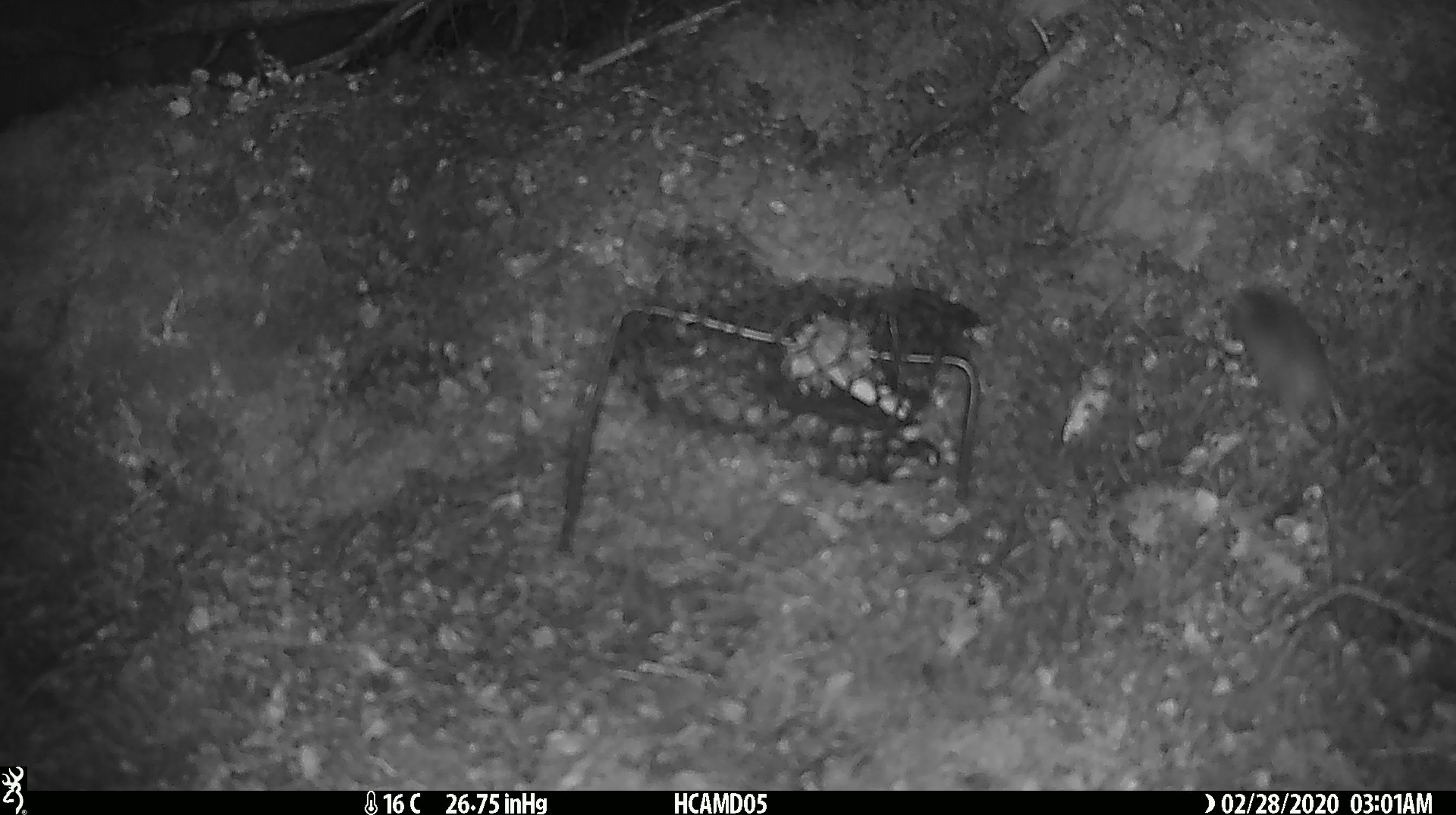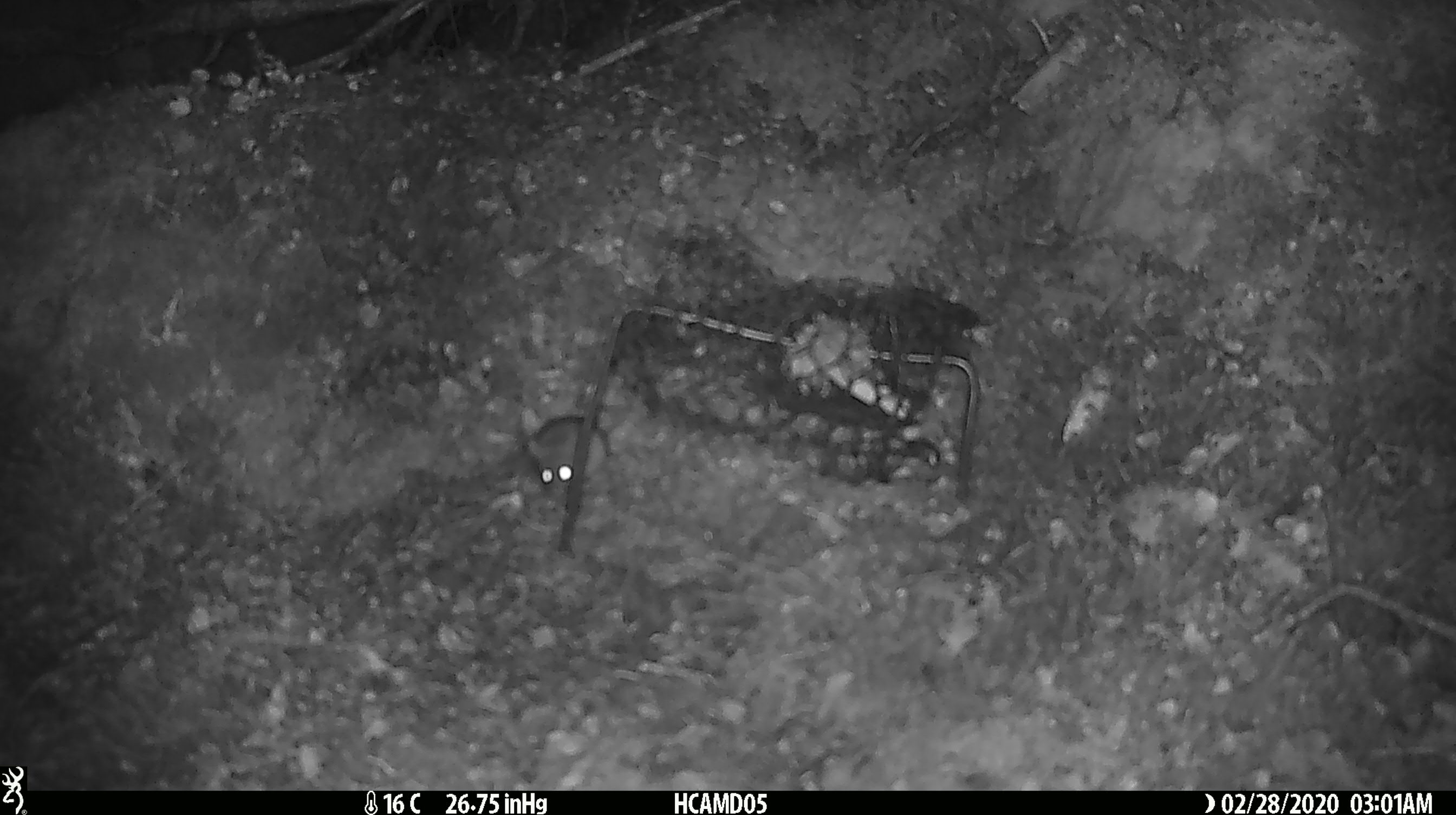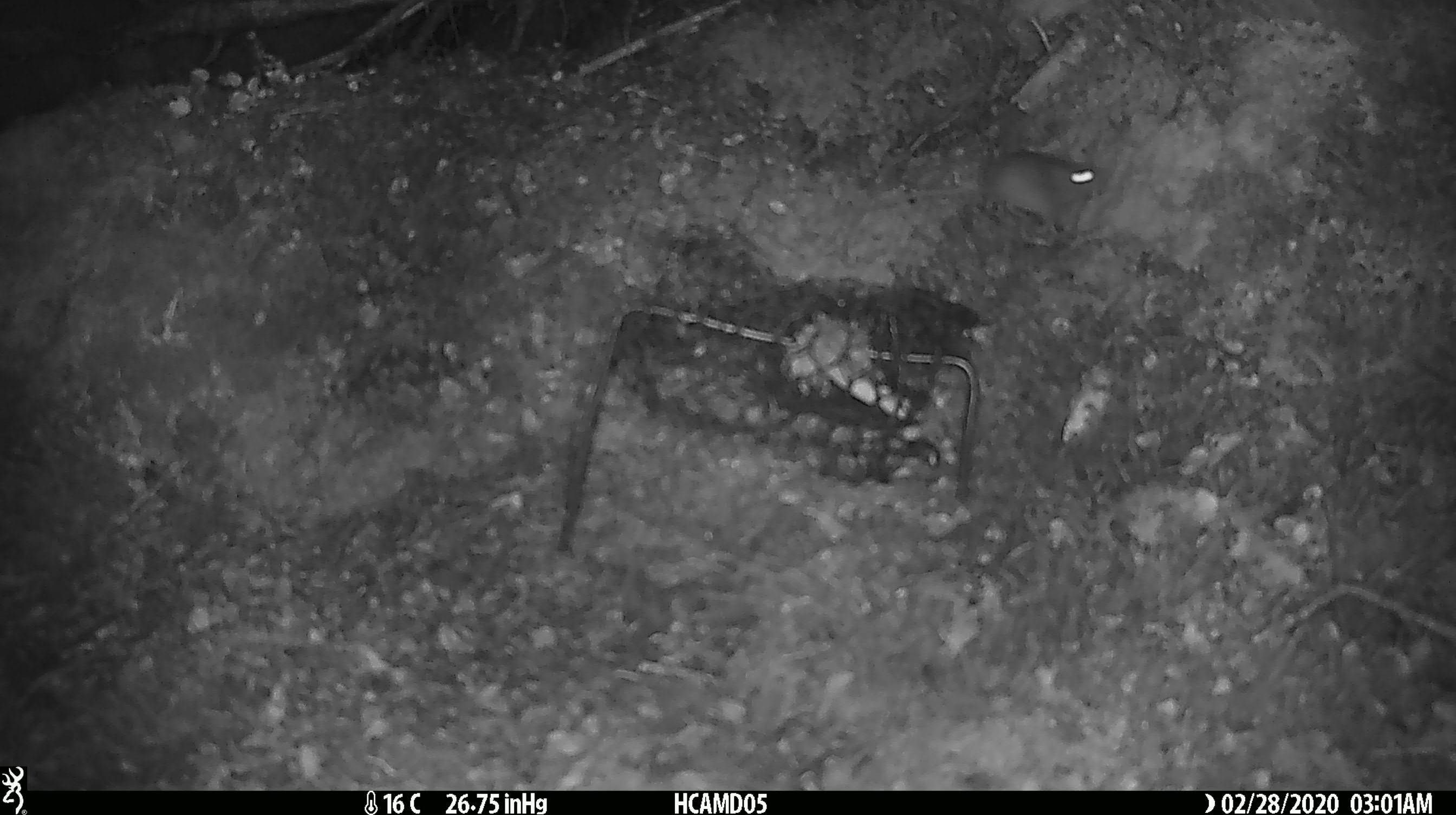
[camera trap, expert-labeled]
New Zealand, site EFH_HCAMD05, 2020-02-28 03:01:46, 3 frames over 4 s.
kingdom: Animalia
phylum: Chordata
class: Mammalia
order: Rodentia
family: Muridae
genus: Mus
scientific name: Mus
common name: mouse